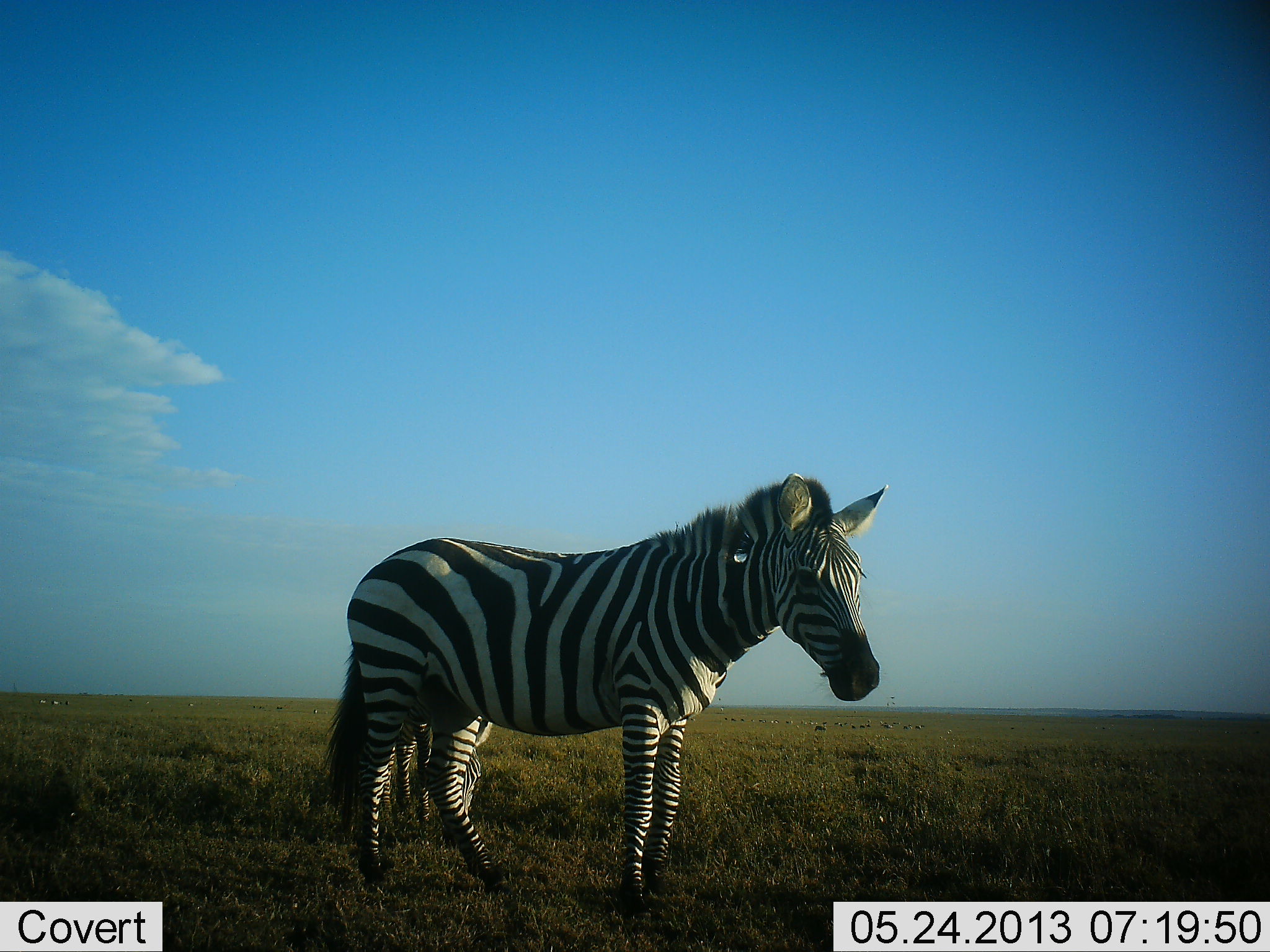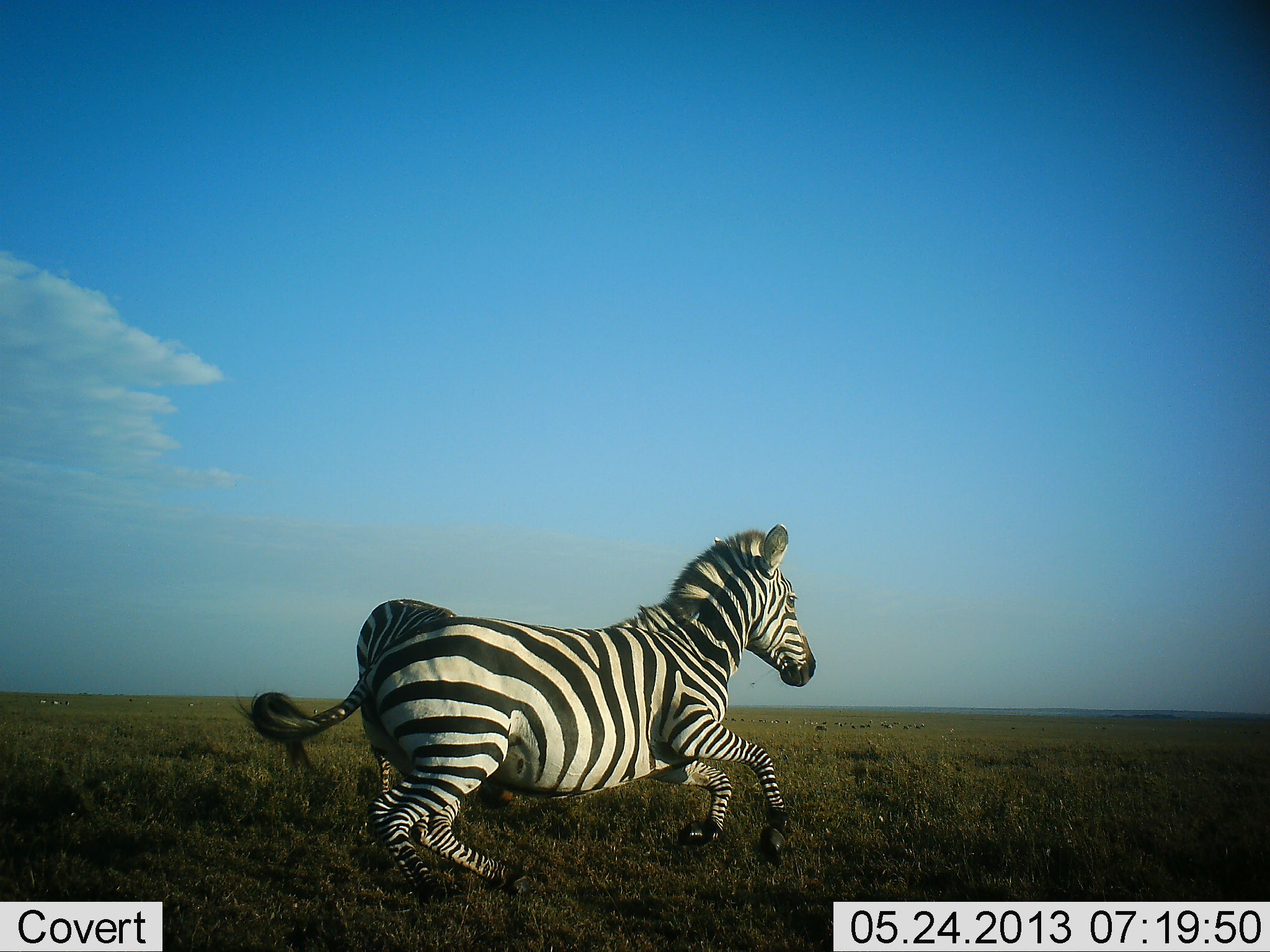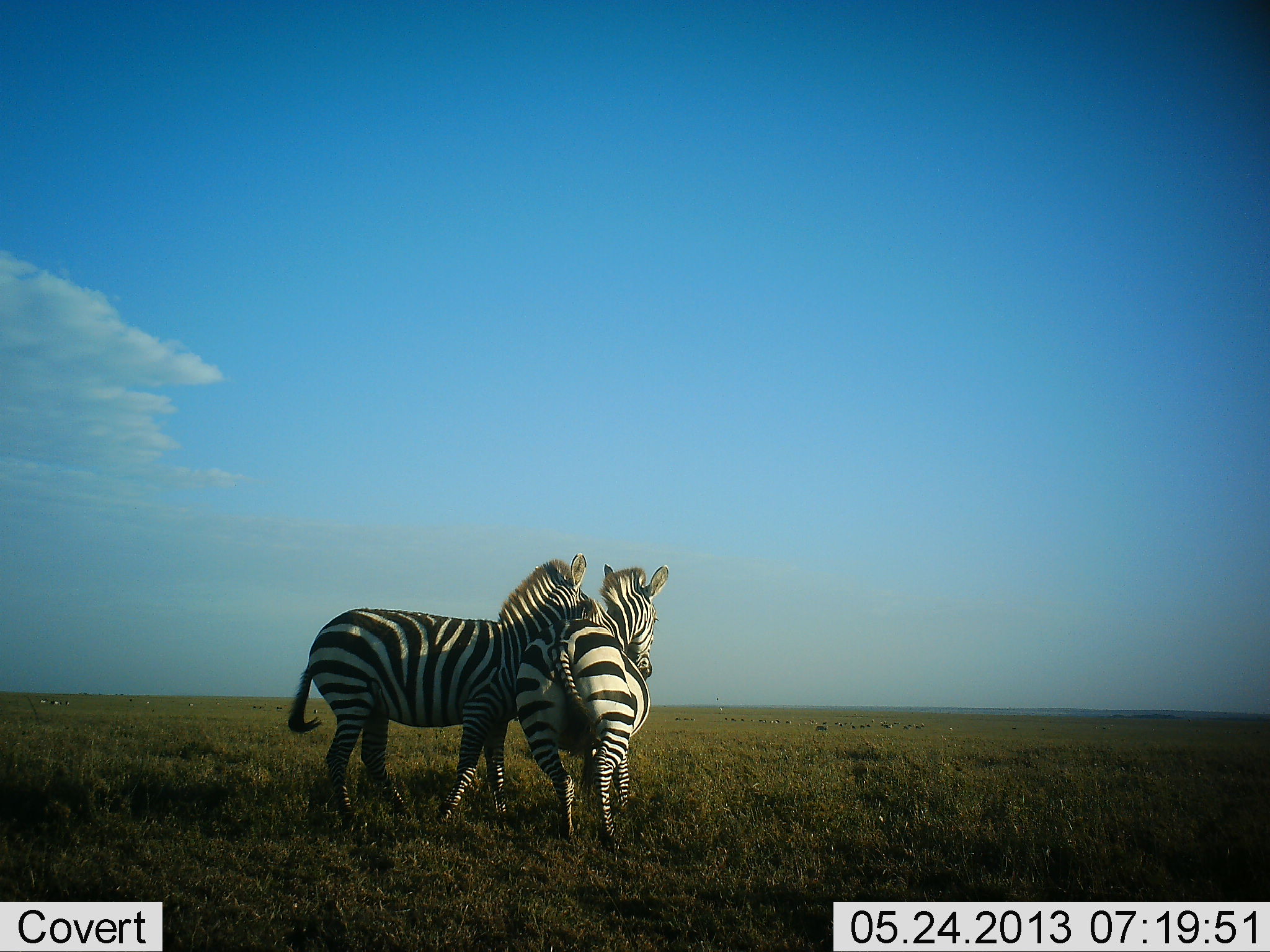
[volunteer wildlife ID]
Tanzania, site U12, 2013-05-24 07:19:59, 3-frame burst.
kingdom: Animalia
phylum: Chordata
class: Mammalia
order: Perissodactyla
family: Equidae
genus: Equus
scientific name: Equus quagga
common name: plains zebra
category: zebra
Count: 2.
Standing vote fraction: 22%.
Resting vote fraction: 0%.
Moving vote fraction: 70%.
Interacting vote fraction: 46%.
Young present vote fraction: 0%.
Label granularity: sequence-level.